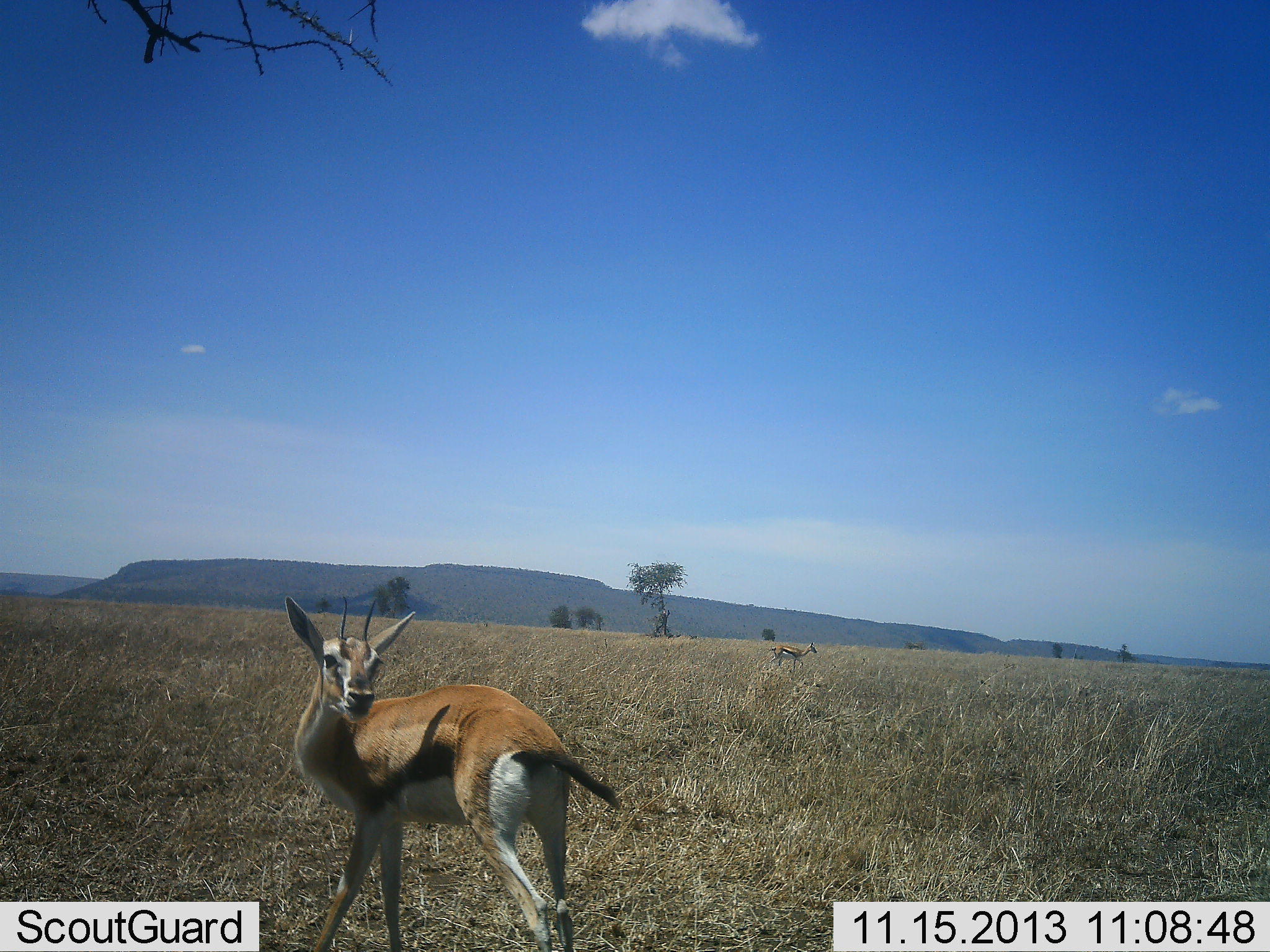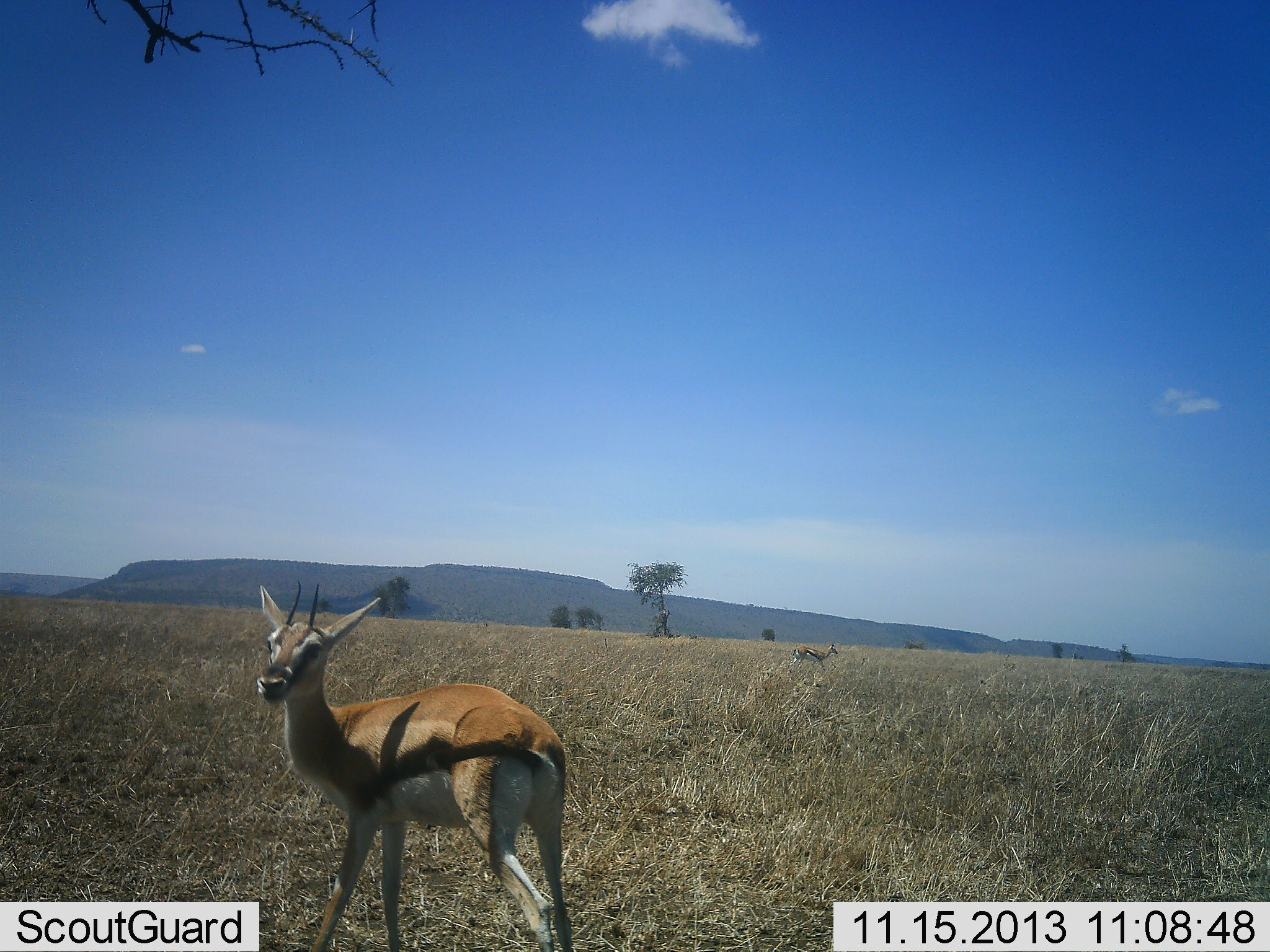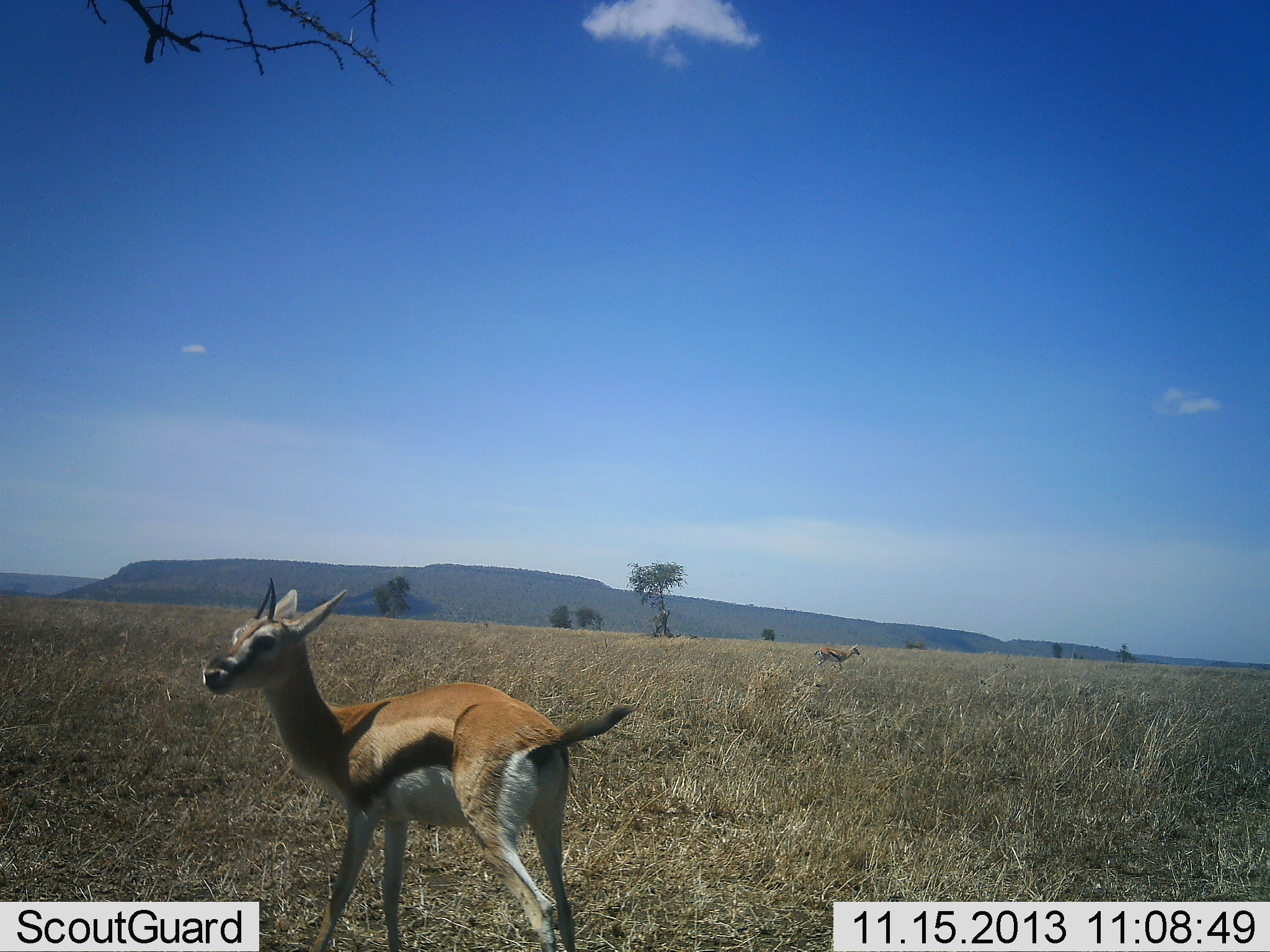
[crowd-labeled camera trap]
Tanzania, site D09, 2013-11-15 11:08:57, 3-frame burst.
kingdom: Animalia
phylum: Chordata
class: Mammalia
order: Artiodactyla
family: Bovidae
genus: Eudorcas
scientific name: Eudorcas thomsonii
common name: thomson's gazelle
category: gazellethomsons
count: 2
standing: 100%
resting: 0%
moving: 40%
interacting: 0%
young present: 0%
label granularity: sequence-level